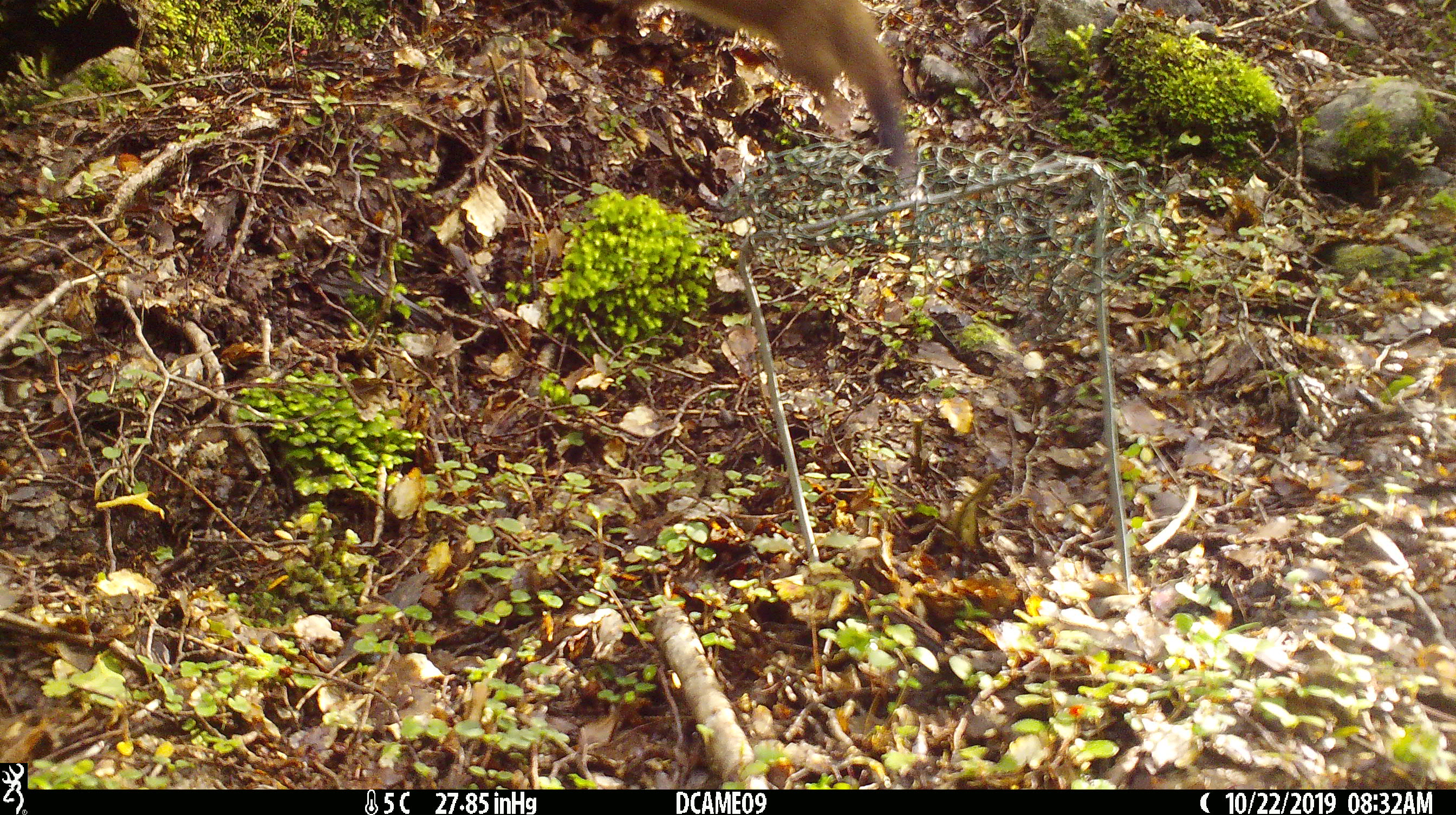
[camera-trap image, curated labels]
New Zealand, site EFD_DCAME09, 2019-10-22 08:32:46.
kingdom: Animalia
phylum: Chordata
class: Mammalia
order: Carnivora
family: Mustelidae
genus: Mustela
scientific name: Mustela erminea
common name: stoat